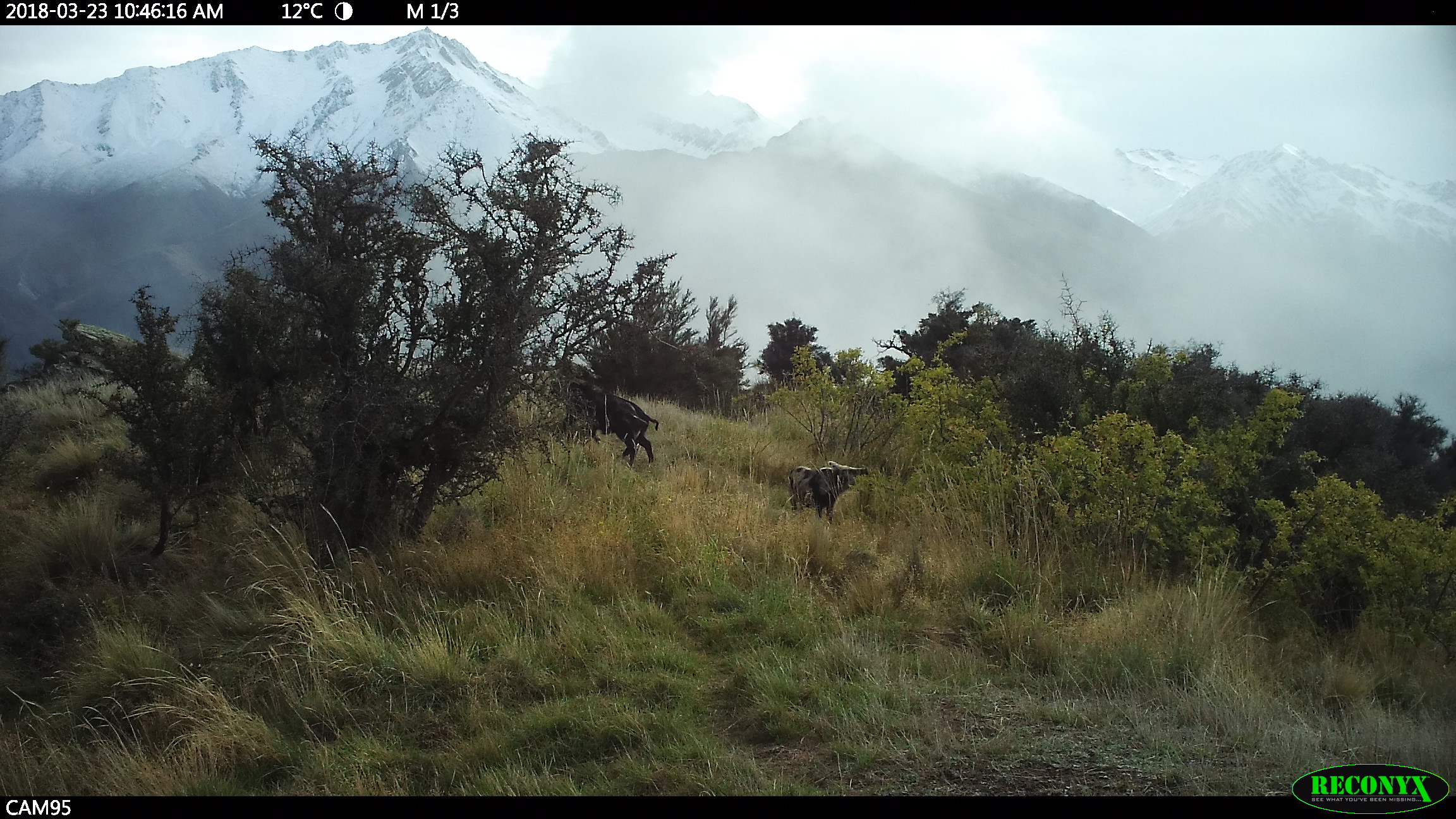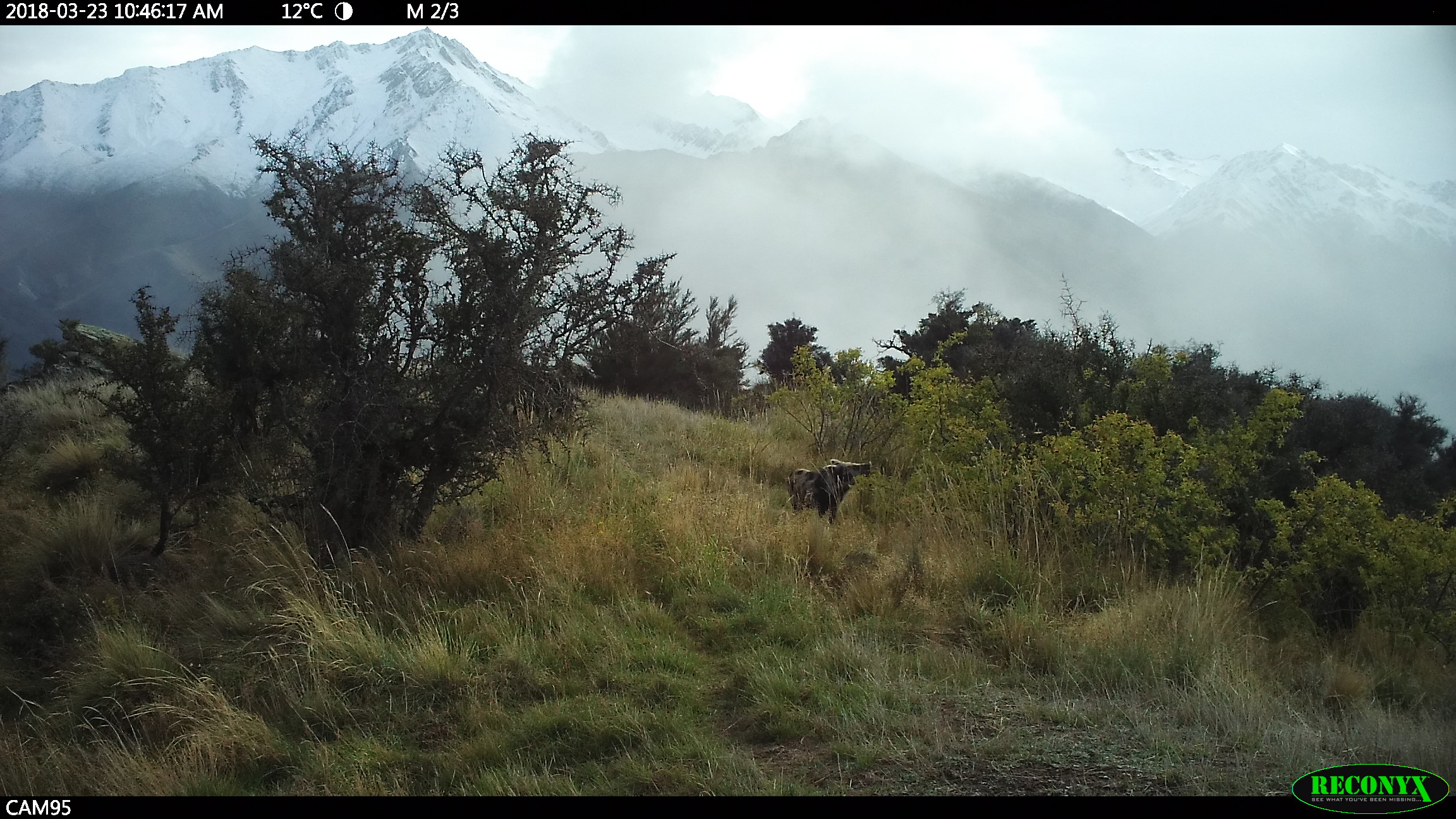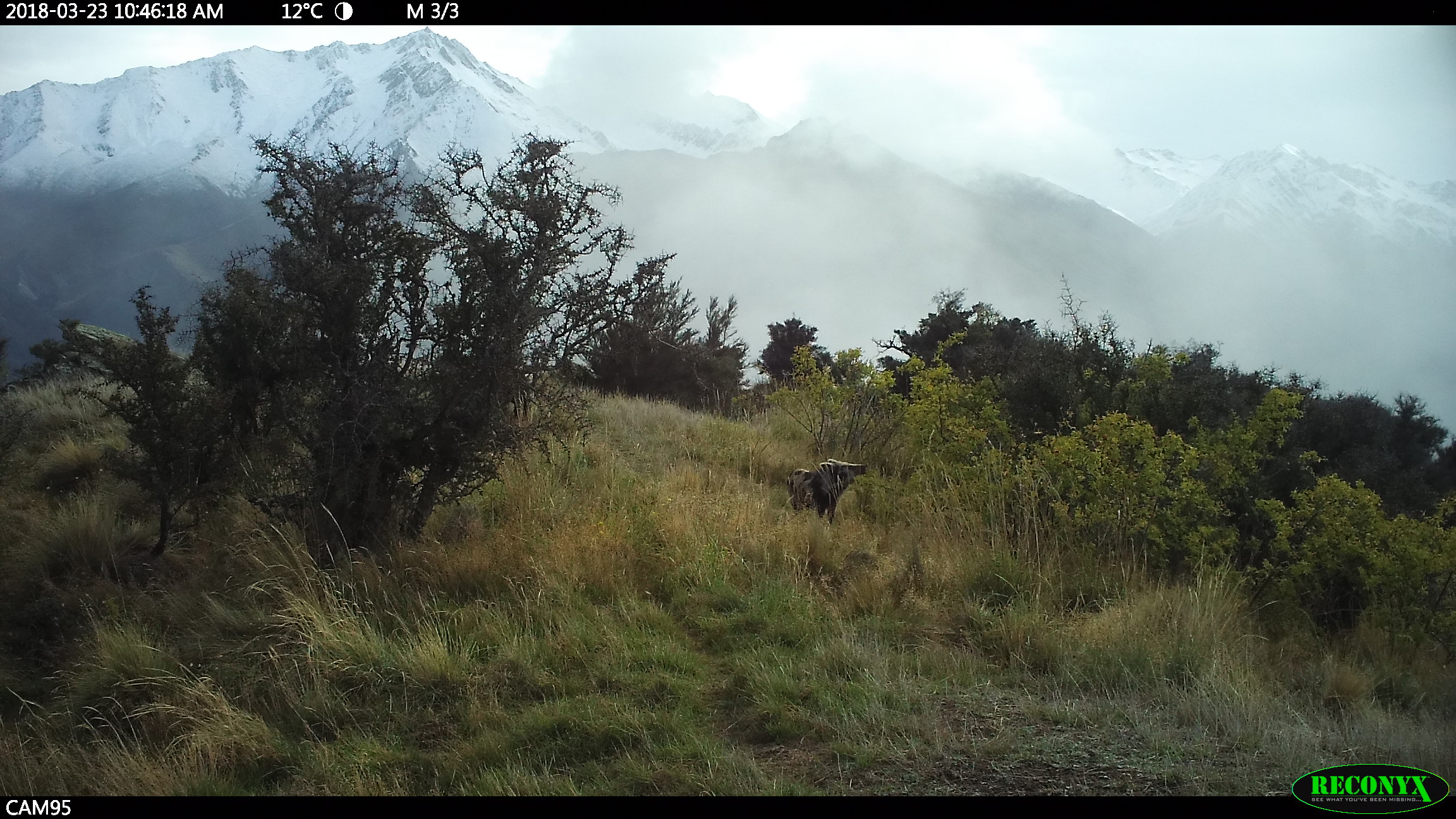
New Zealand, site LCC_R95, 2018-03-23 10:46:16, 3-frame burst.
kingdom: Animalia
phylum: Chordata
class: Mammalia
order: Artiodactyla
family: Suidae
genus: Sus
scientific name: Sus scrofa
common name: pig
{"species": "pig (Sus scrofa)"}